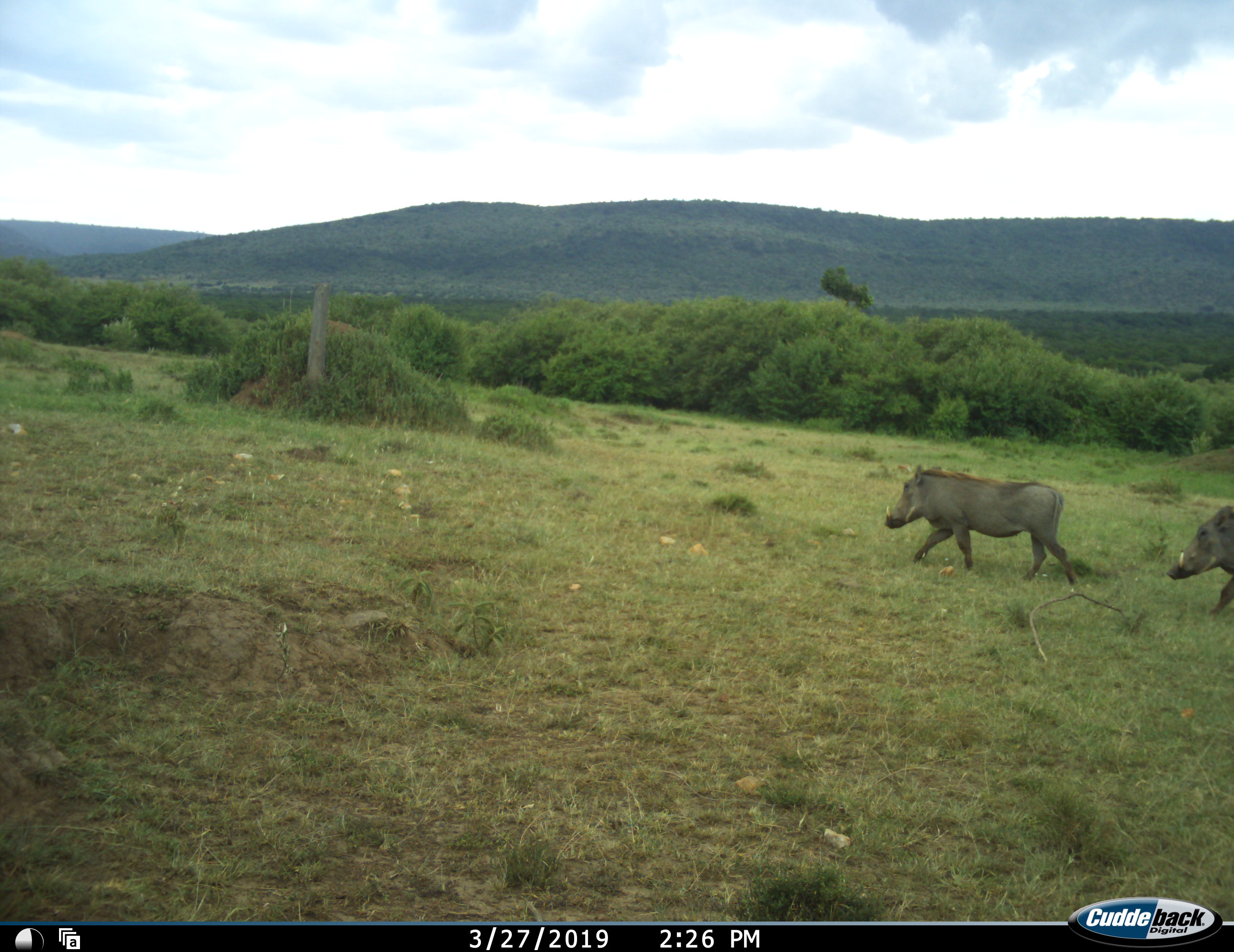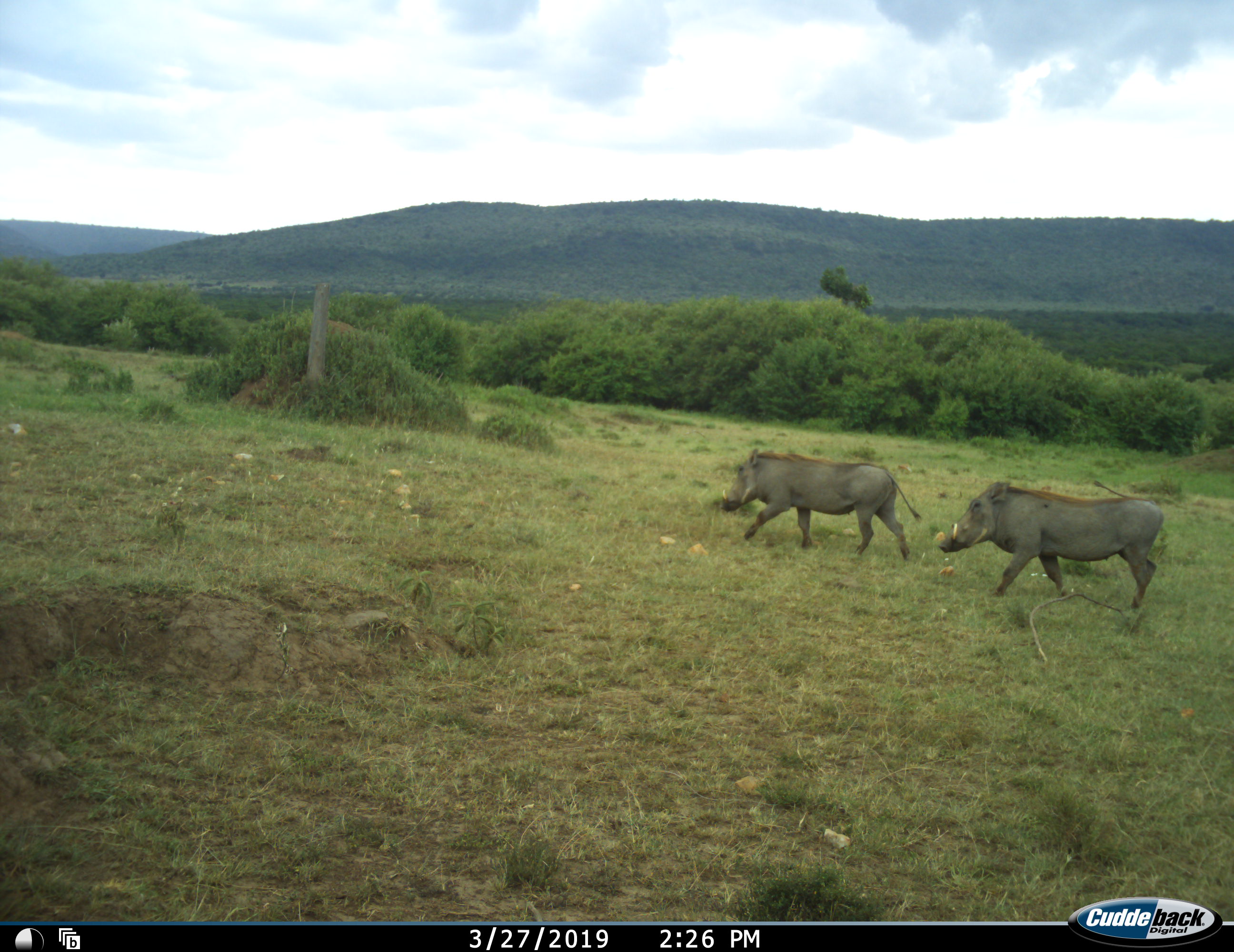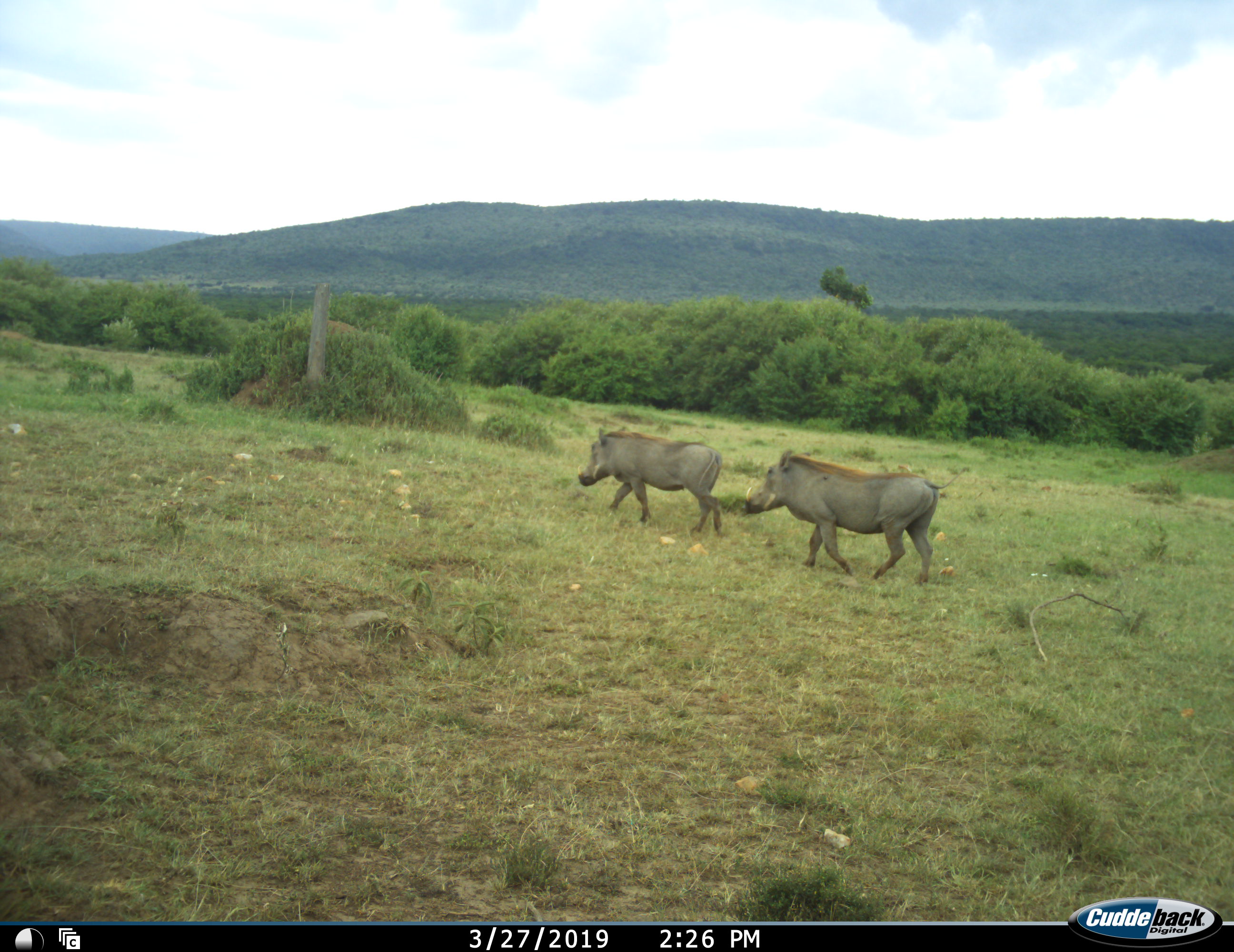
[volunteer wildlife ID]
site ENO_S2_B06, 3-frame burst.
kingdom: Animalia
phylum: Chordata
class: Mammalia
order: Artiodactyla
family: Suidae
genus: Phacochoerus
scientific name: Phacochoerus africanus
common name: warthog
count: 2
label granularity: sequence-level